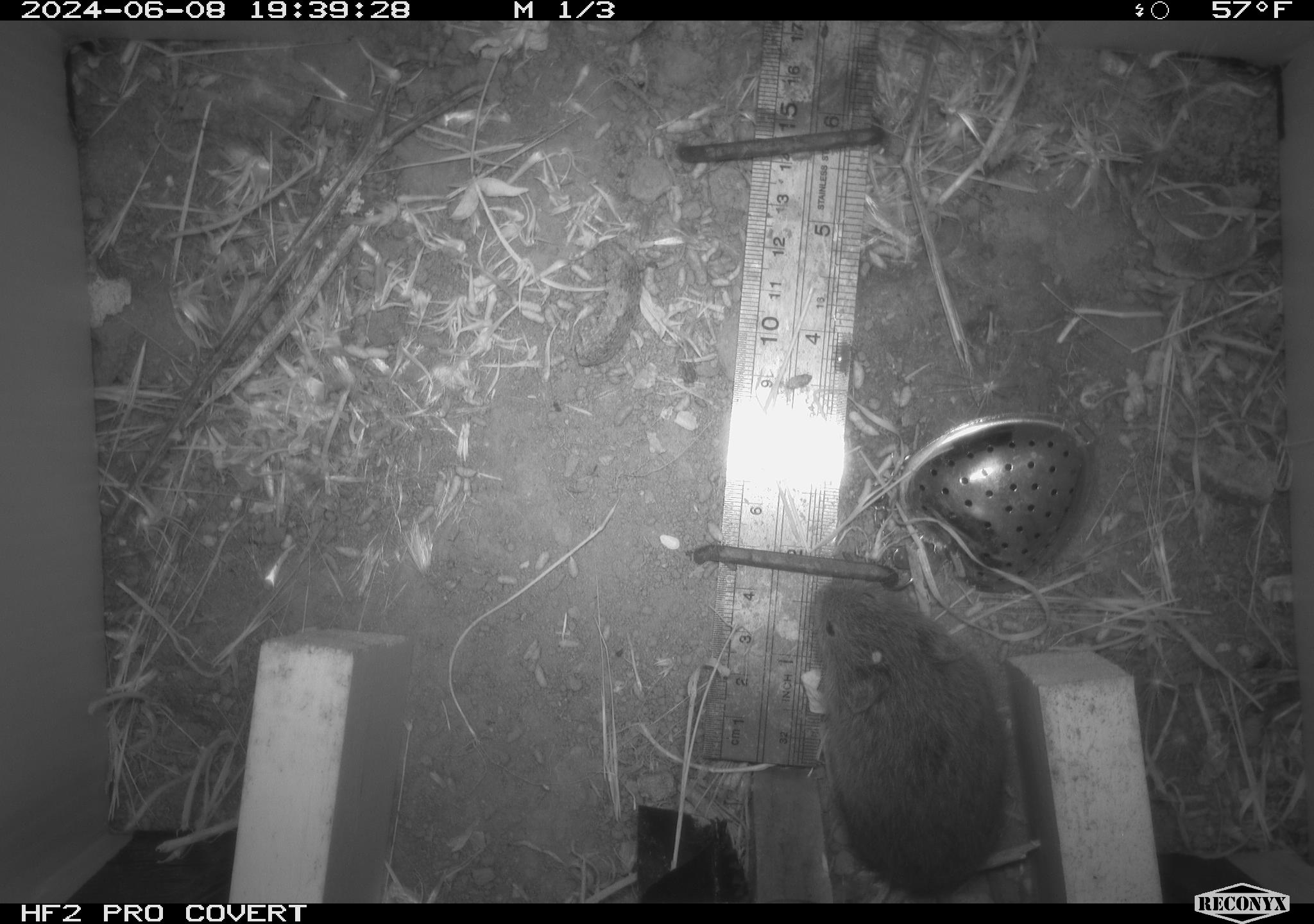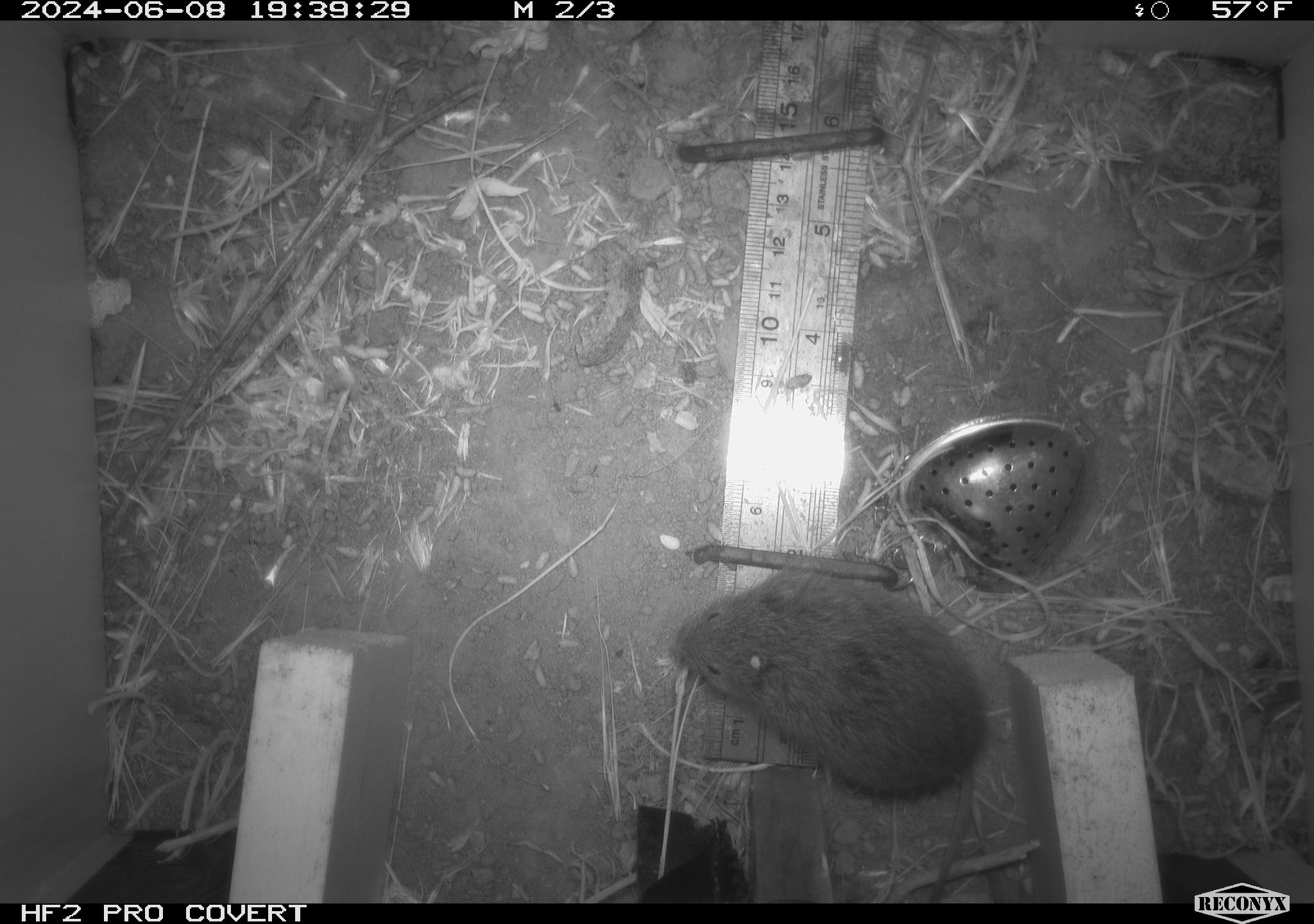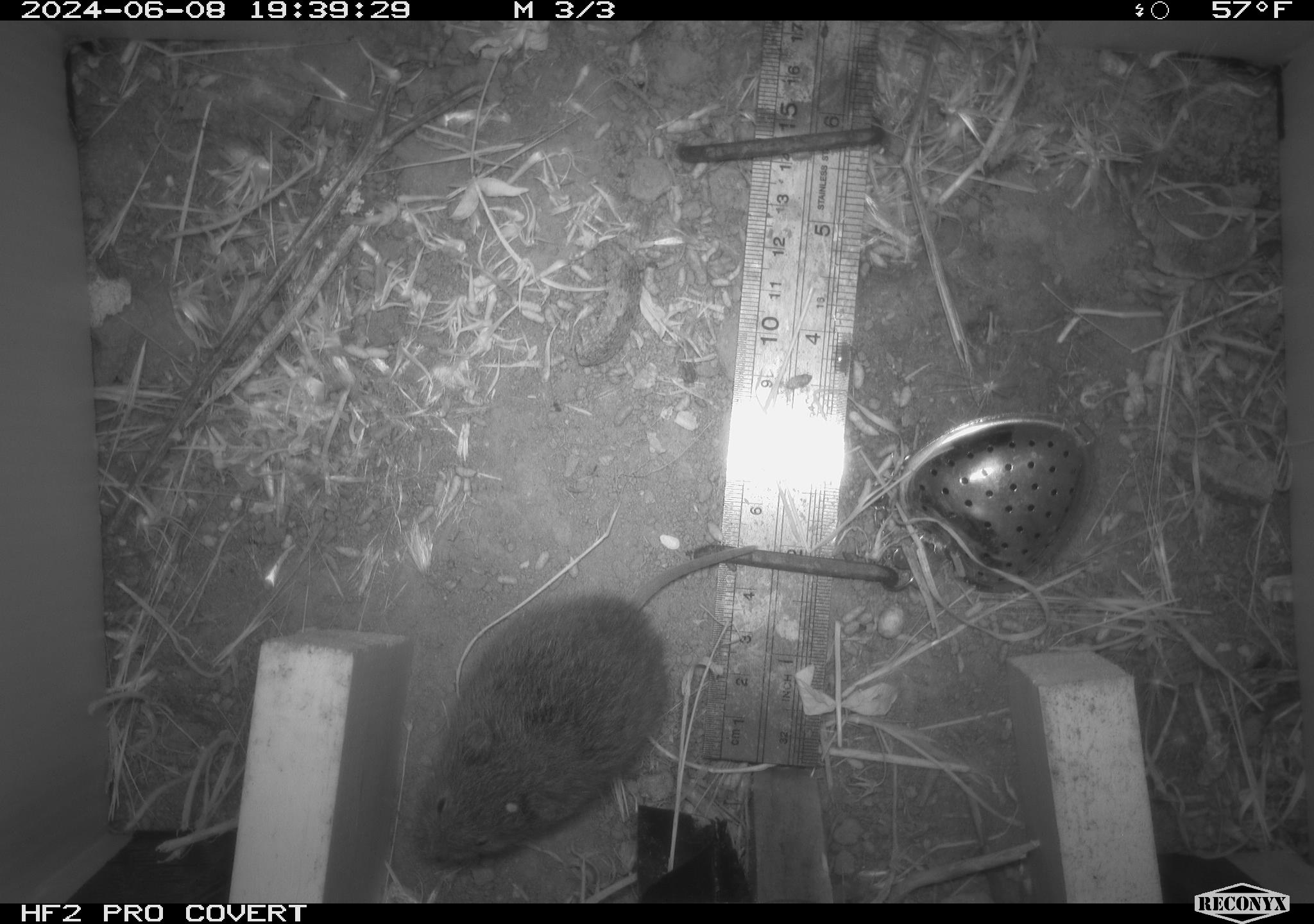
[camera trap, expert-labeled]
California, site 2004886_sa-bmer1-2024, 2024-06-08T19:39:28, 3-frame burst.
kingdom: Animalia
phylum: Chordata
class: Mammalia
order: Rodentia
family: Cricetidae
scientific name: Arvicolinae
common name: voles, lemmings, and muskrats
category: arvicolinae subfamily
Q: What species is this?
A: Arvicolinae subfamily (voles, lemmings, and muskrats) (Arvicolinae).